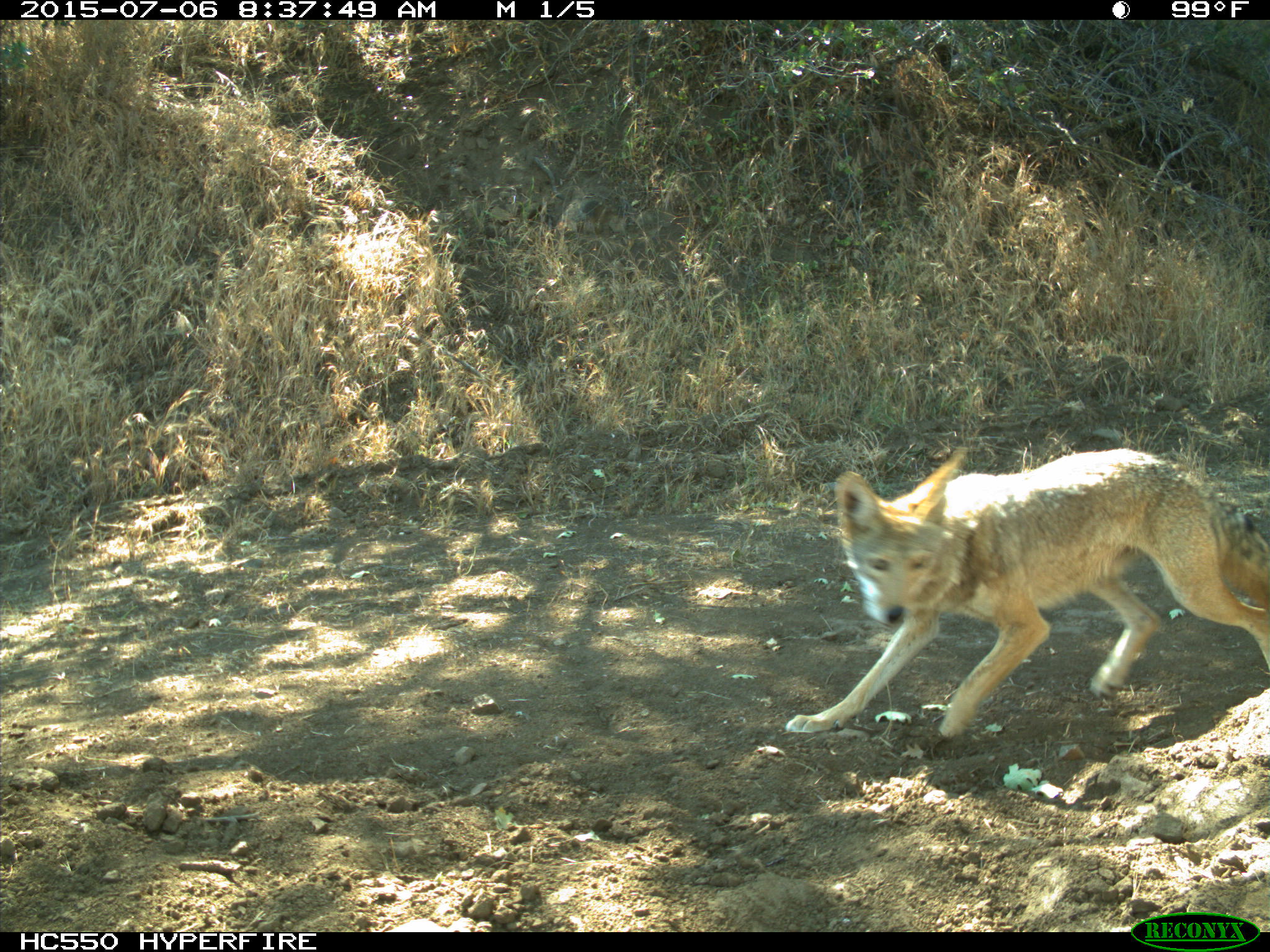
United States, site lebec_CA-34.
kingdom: Animalia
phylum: Chordata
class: Mammalia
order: Carnivora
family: Canidae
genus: Canis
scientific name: Canis latrans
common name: coyote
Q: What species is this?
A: Canis latrans (coyote).